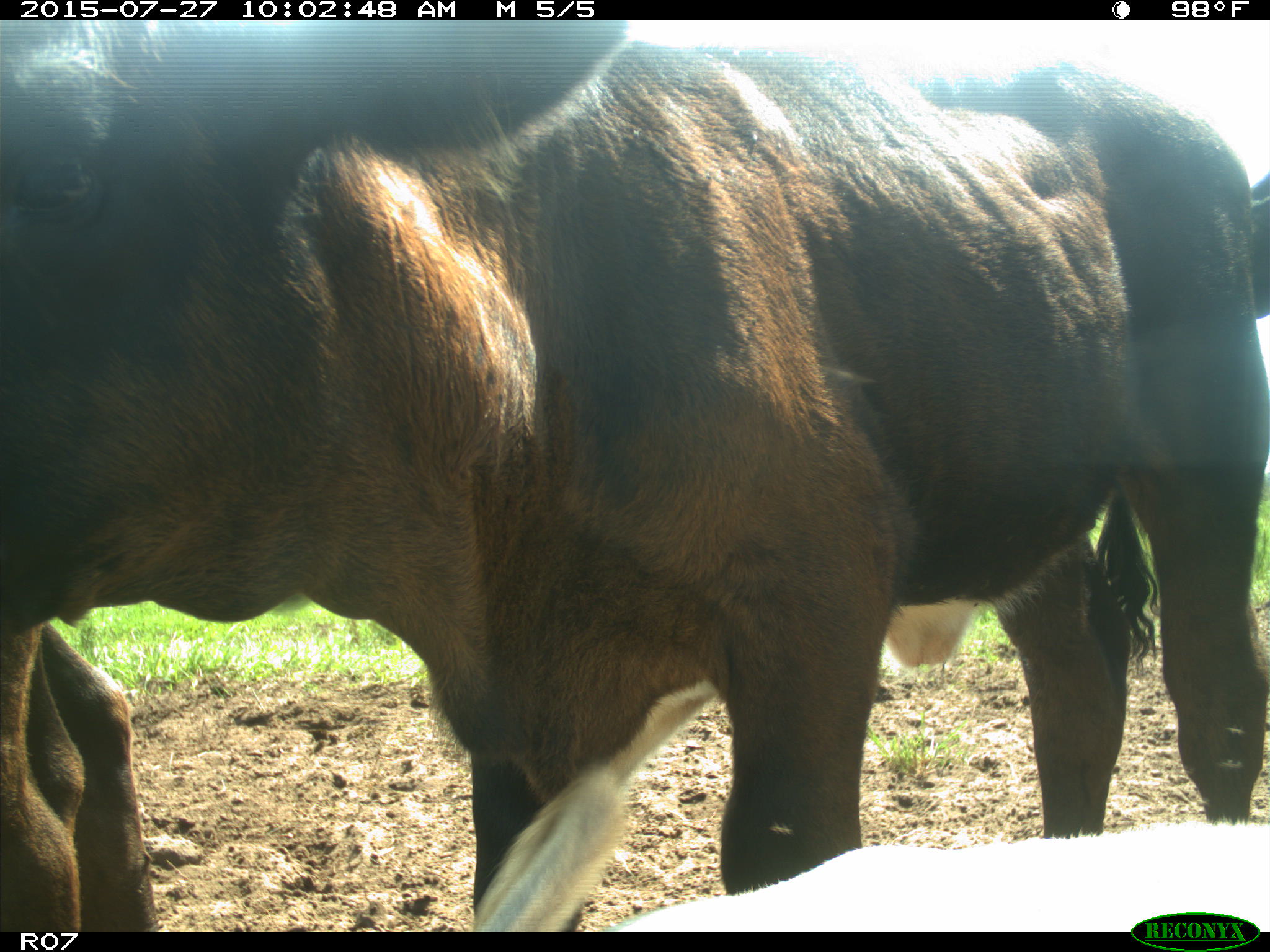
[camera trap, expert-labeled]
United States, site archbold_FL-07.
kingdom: Animalia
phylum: Chordata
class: Mammalia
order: Artiodactyla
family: Bovidae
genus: Bos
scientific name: Bos taurus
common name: domestic cow